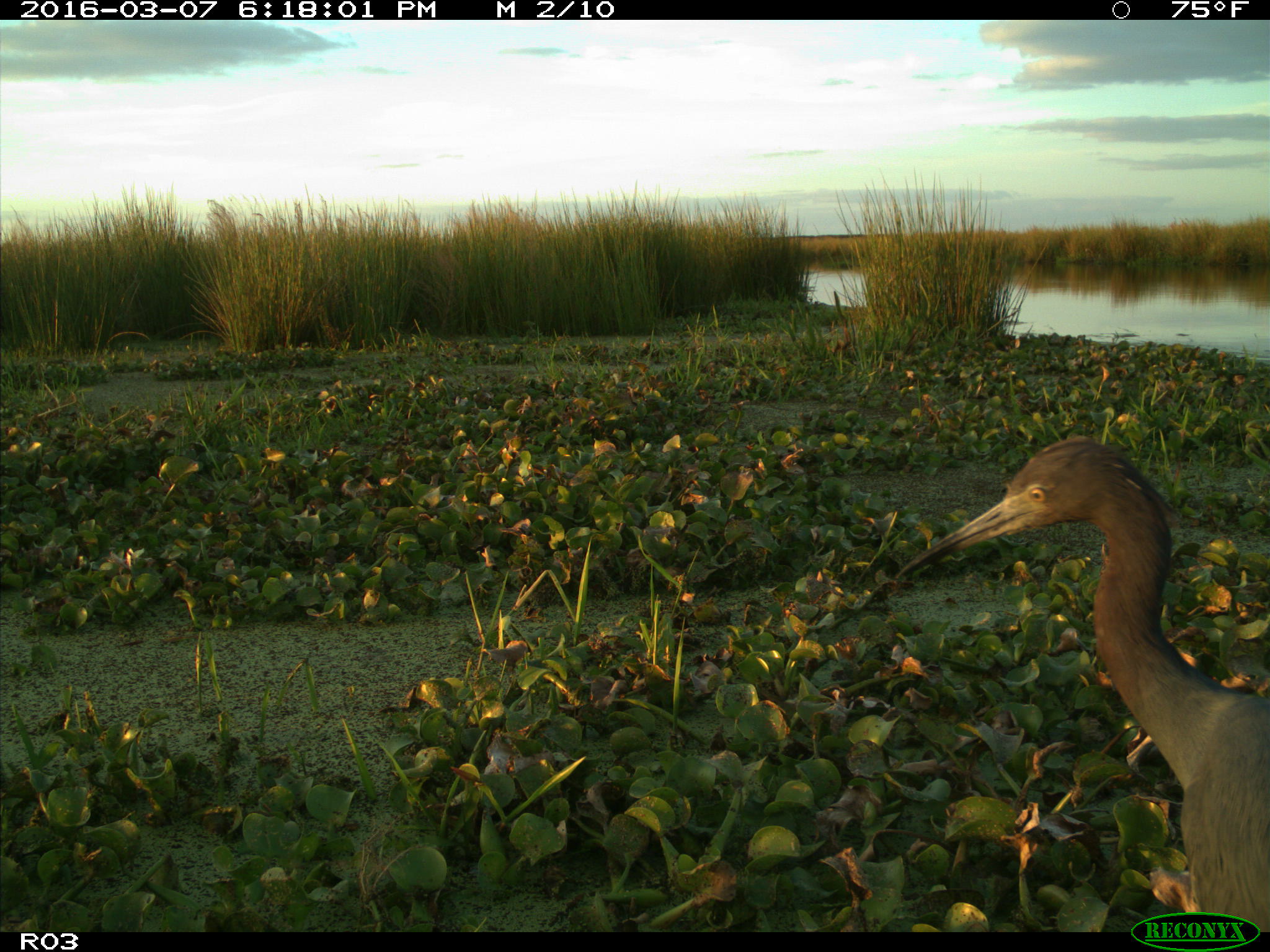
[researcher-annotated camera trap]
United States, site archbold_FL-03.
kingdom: Animalia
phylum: Chordata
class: Aves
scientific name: Aves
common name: birds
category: unidentified bird